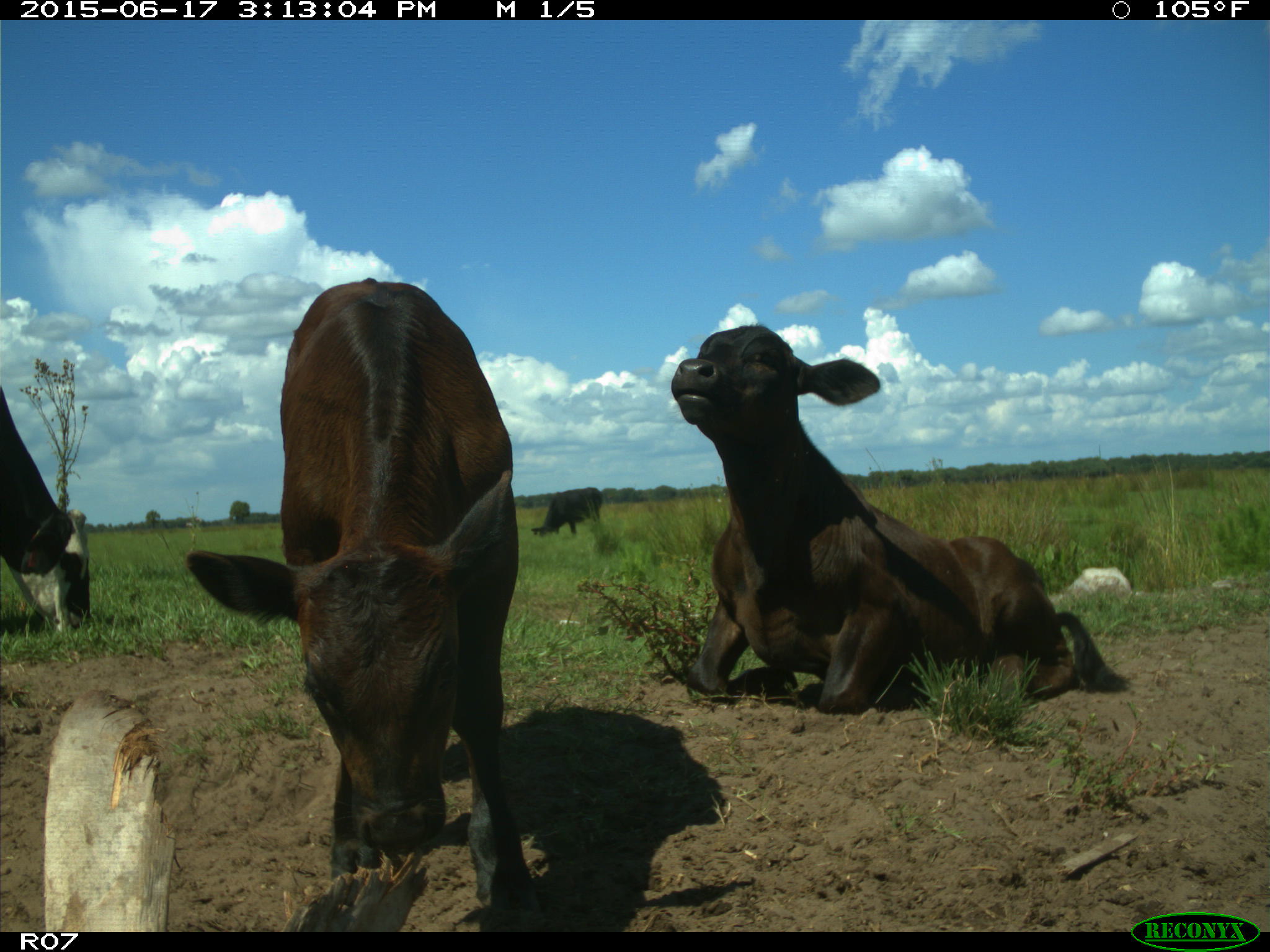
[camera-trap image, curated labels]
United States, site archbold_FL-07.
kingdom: Animalia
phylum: Chordata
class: Mammalia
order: Artiodactyla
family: Bovidae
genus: Bos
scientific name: Bos taurus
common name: domestic cow